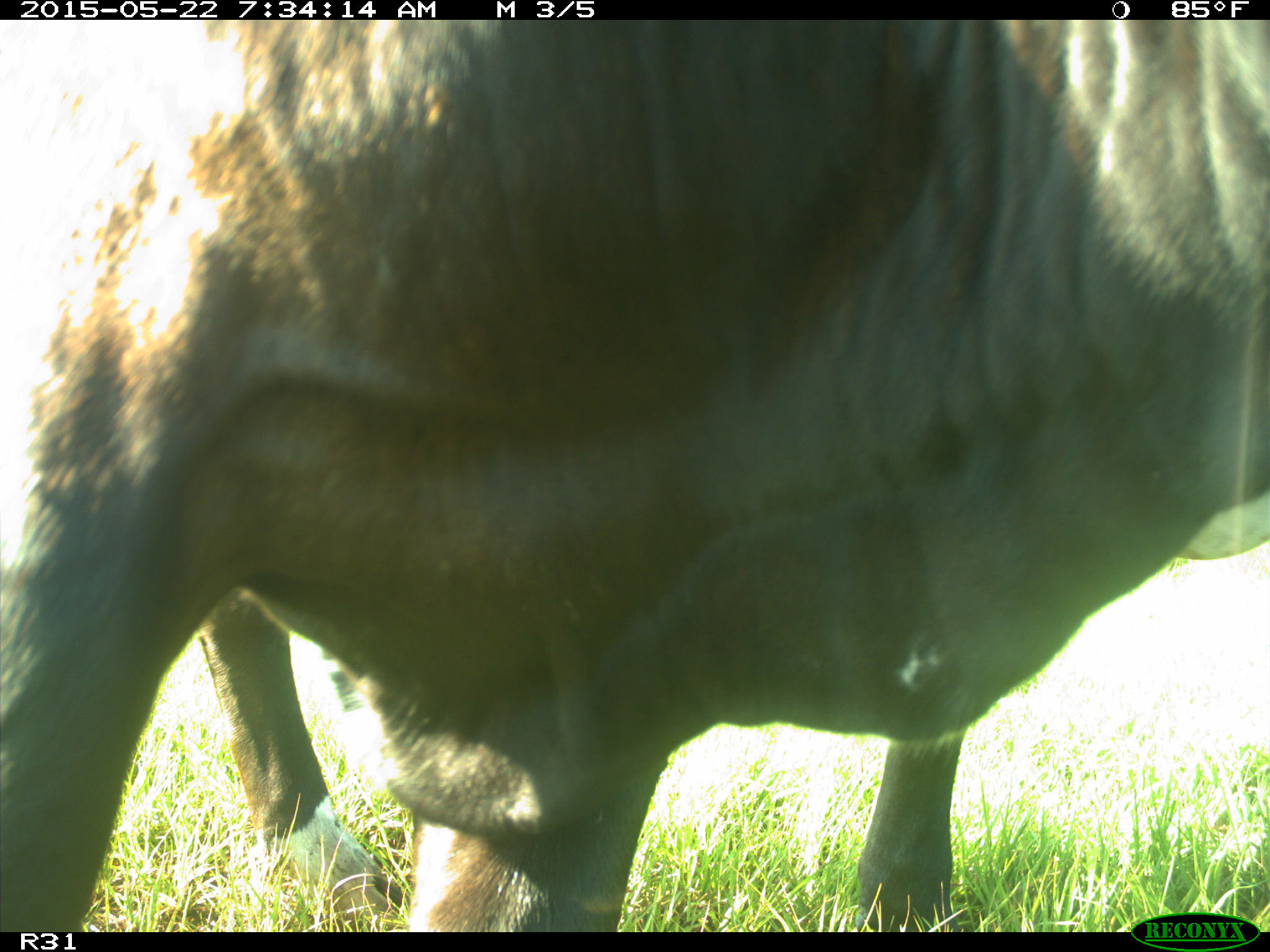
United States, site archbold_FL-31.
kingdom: Animalia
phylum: Chordata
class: Mammalia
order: Artiodactyla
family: Bovidae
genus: Bos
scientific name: Bos taurus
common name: domestic cow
Bos taurus (domestic cow).